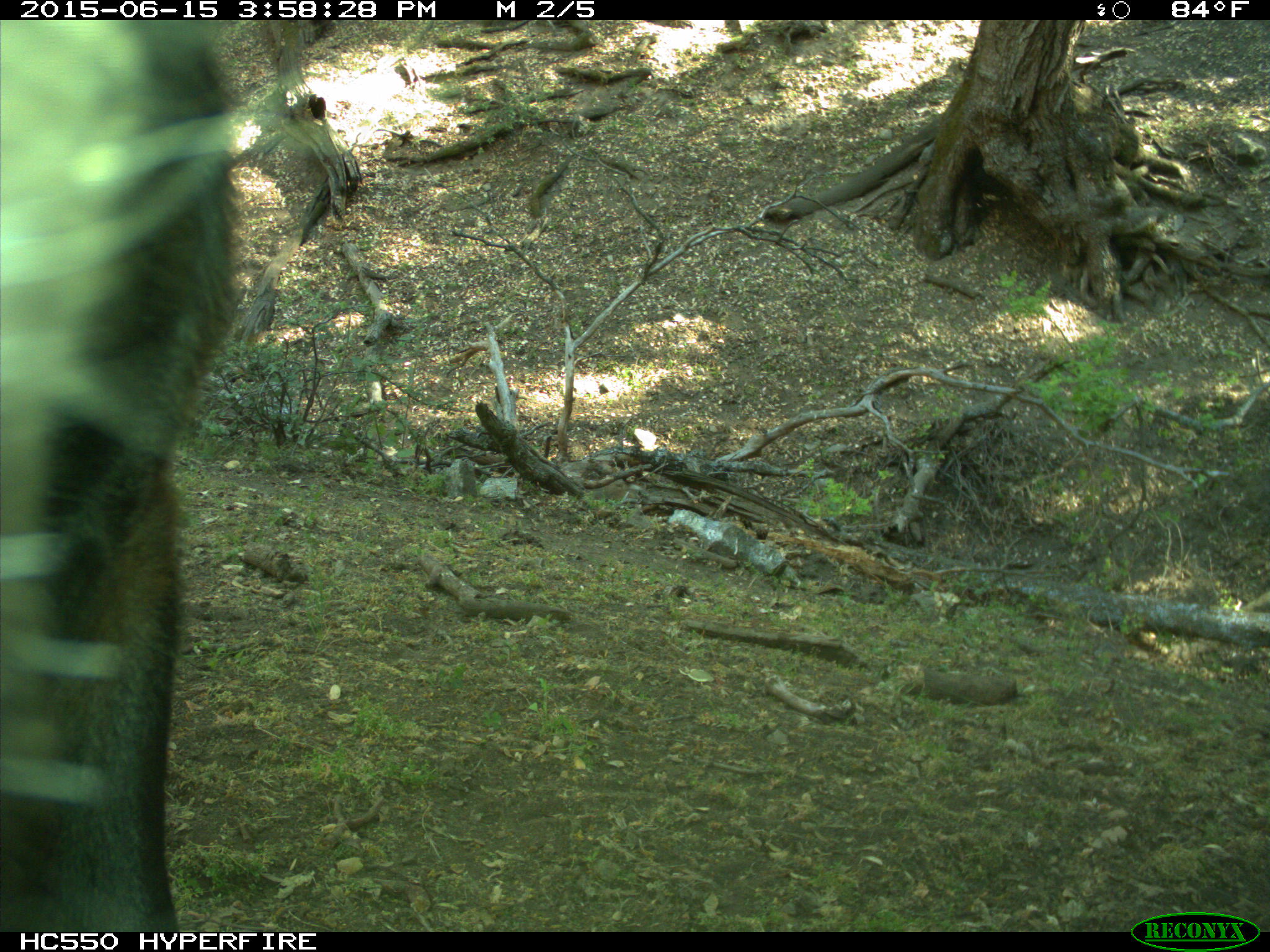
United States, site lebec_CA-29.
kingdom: Animalia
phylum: Chordata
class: Mammalia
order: Artiodactyla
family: Bovidae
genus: Bos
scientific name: Bos taurus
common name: domestic cow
Bos taurus (domestic cow).